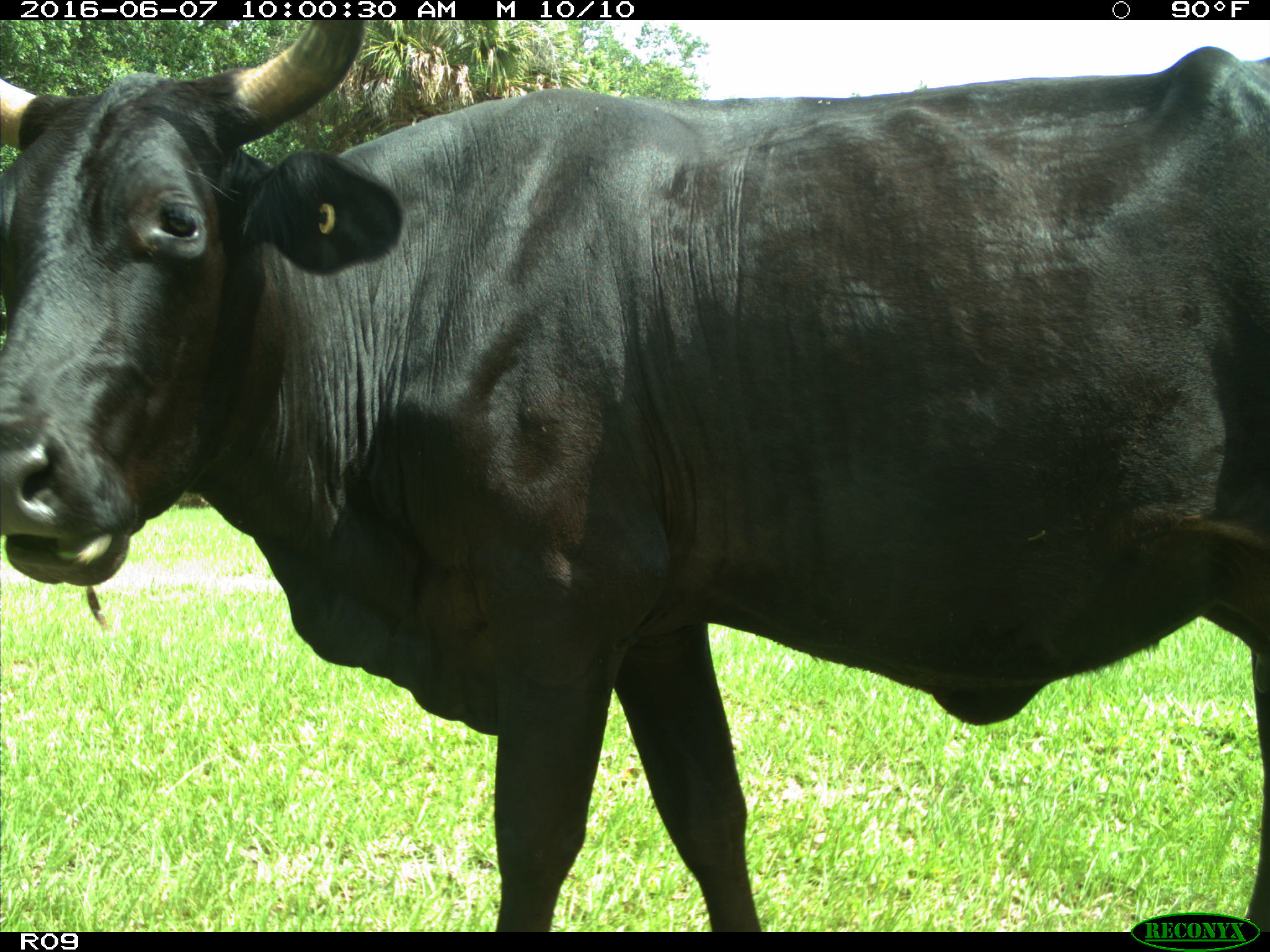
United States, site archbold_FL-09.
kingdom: Animalia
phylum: Chordata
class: Mammalia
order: Artiodactyla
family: Bovidae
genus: Bos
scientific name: Bos taurus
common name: domestic cow